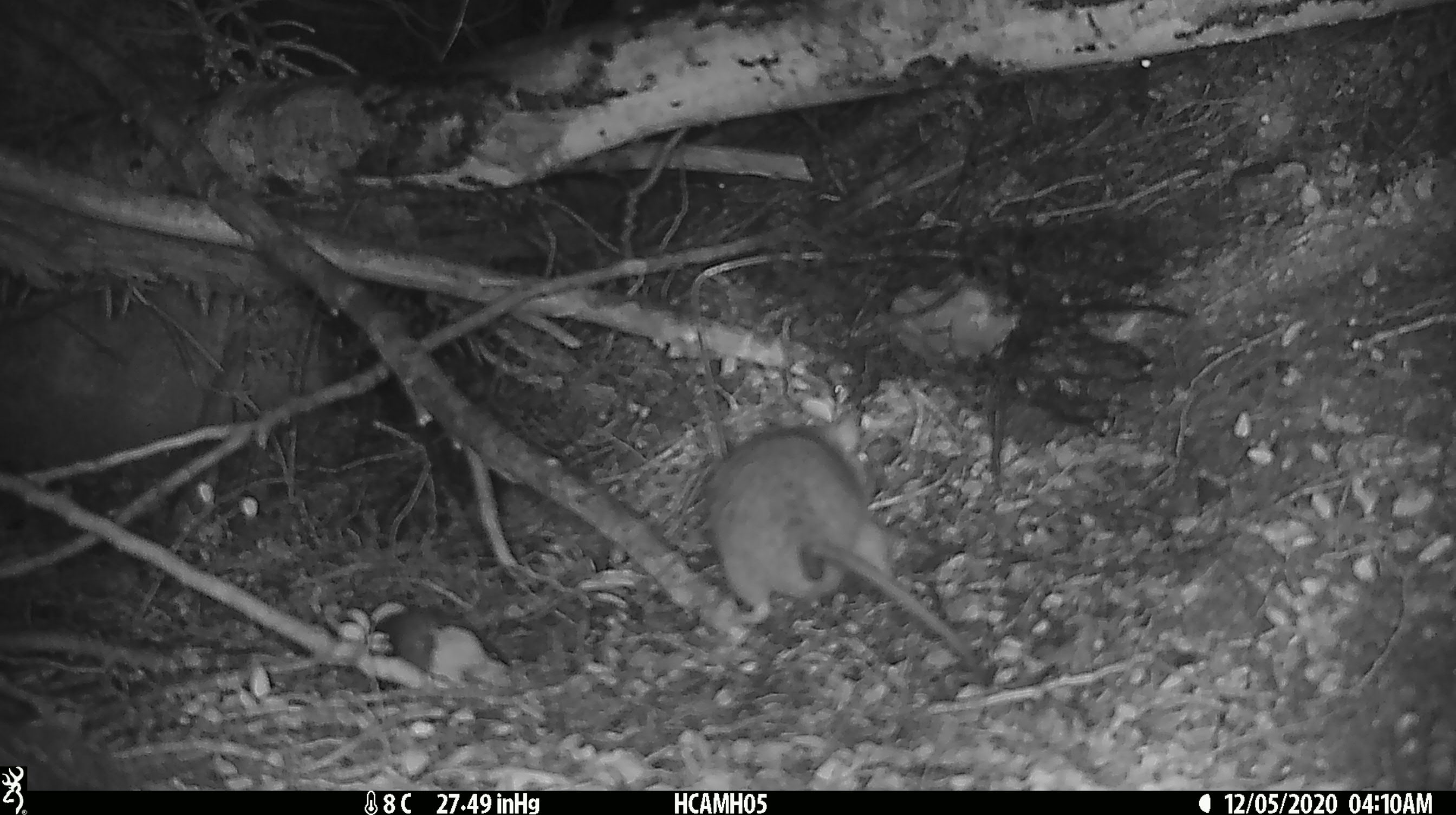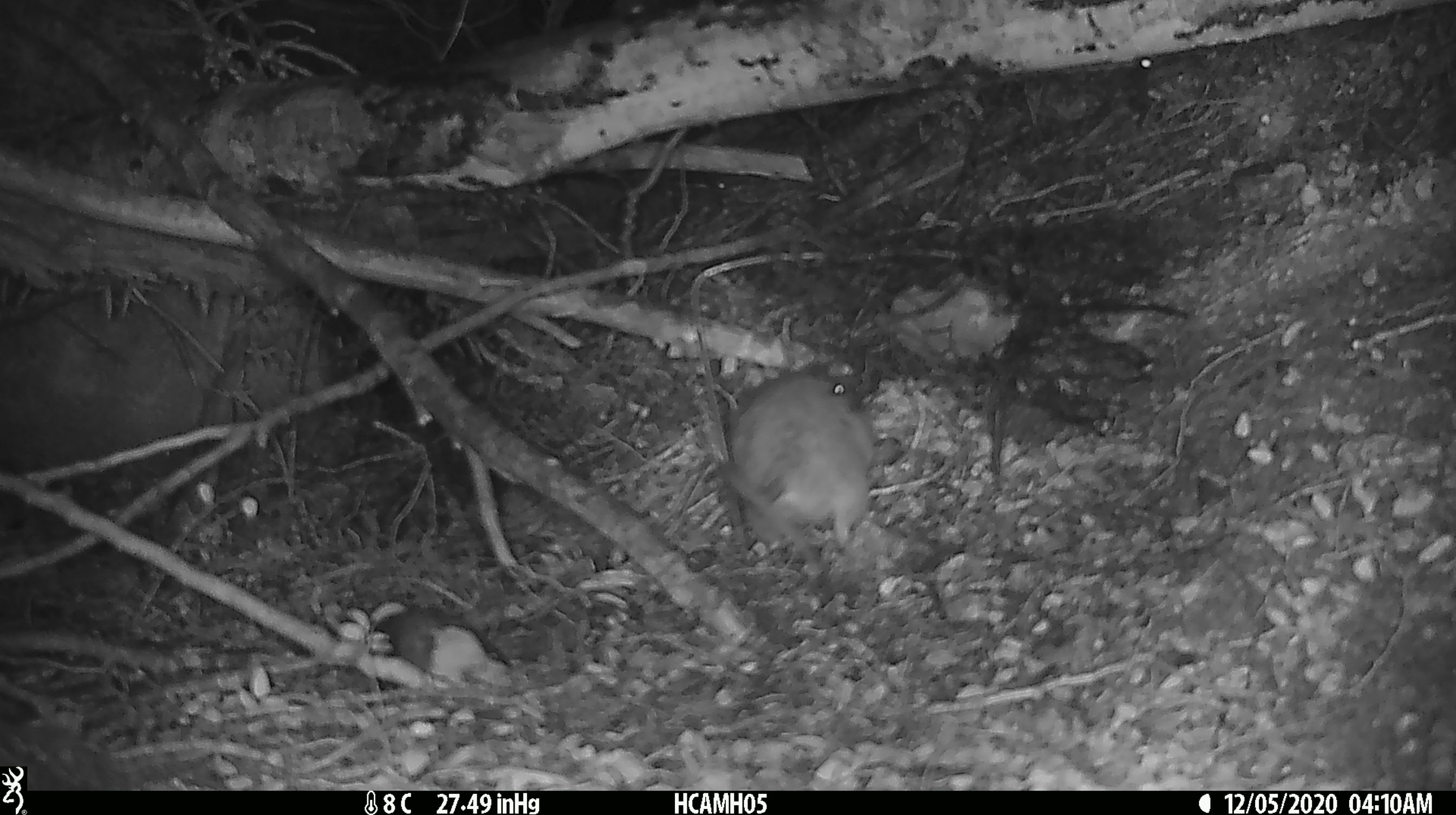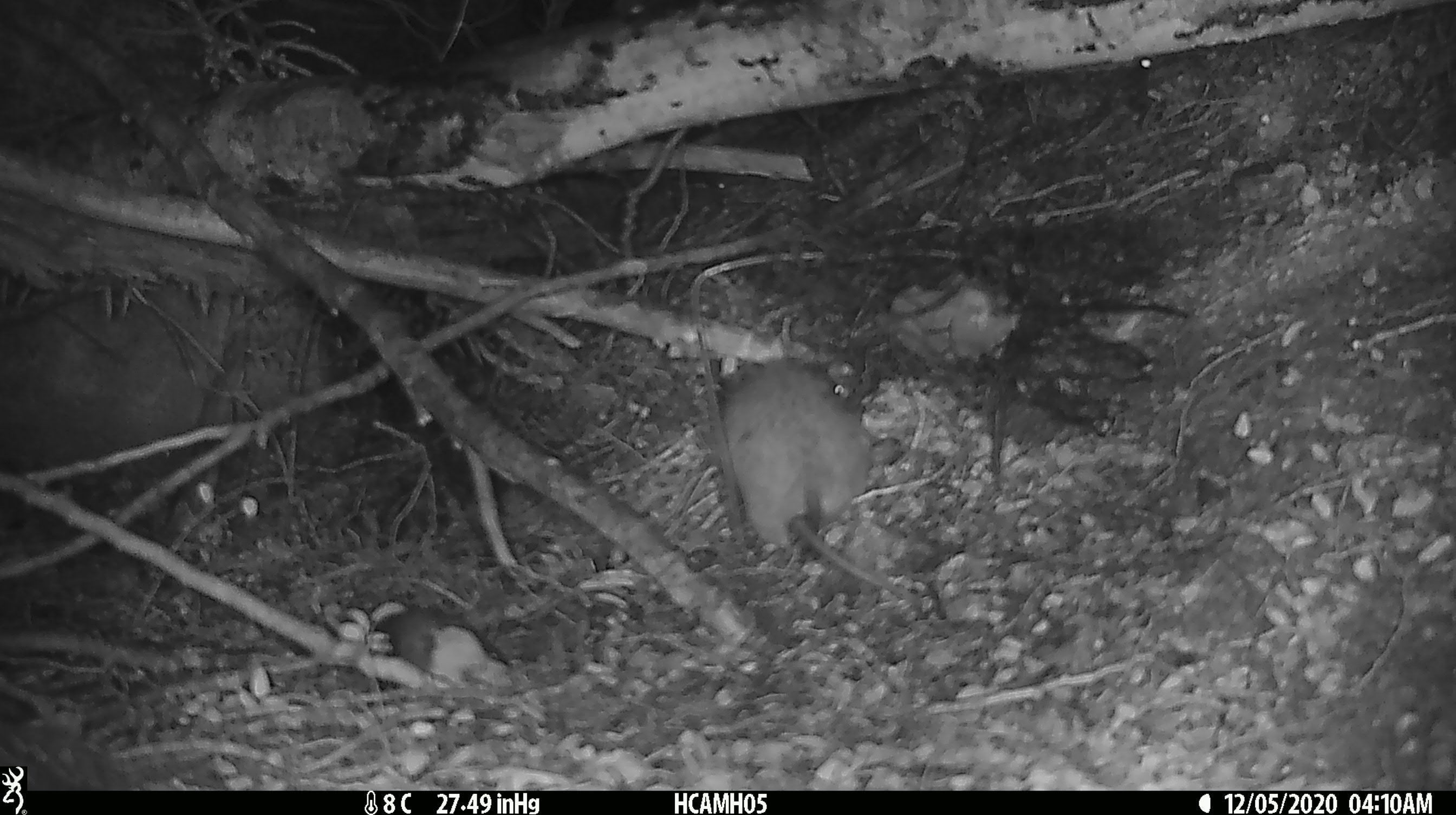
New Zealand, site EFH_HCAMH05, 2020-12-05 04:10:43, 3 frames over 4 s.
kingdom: Animalia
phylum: Chordata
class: Mammalia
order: Rodentia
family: Muridae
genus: Rattus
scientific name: Rattus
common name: rat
Rat (Rattus).